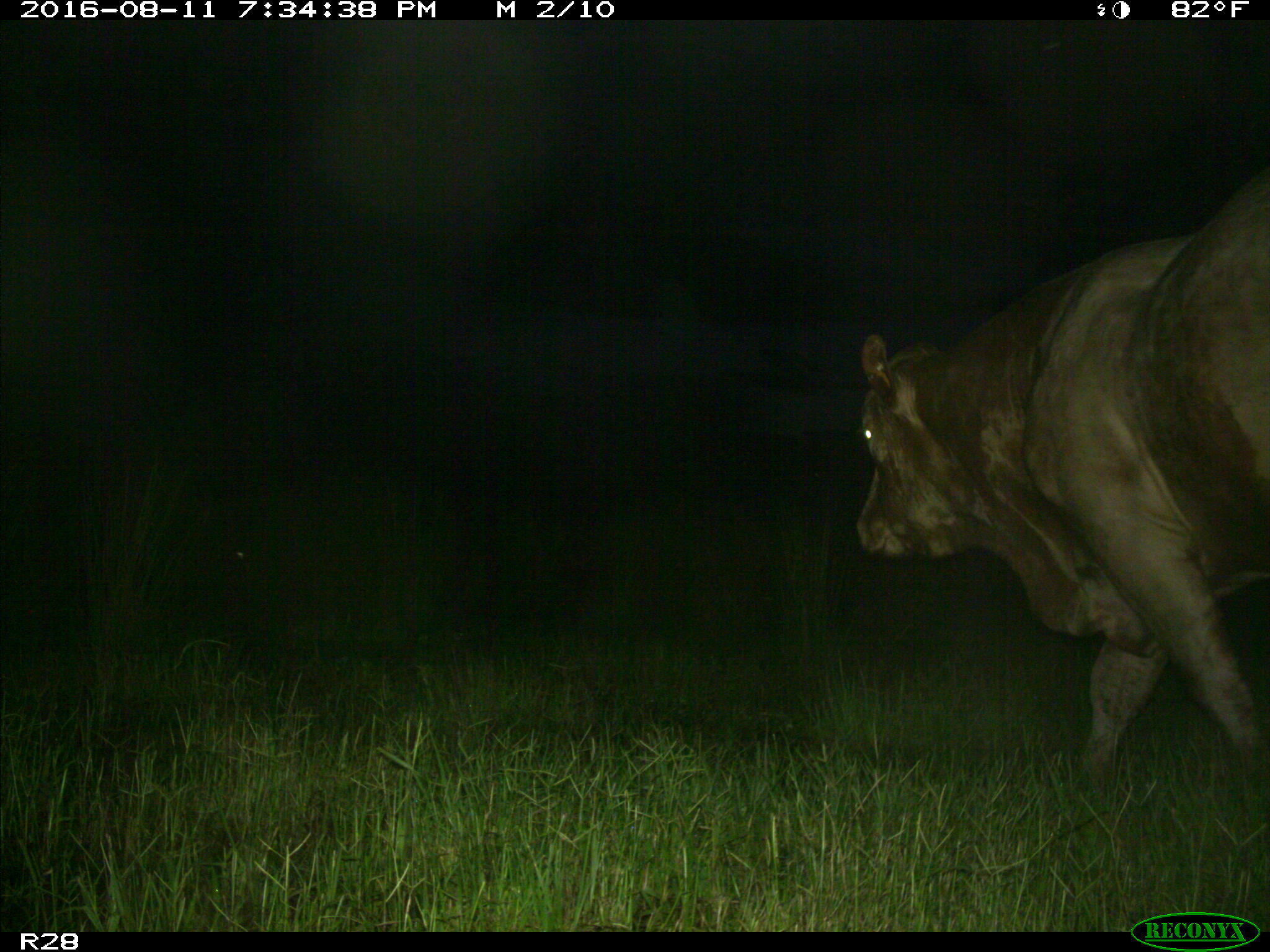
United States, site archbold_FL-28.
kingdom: Animalia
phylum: Chordata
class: Mammalia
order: Artiodactyla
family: Bovidae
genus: Bos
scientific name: Bos taurus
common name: domestic cow